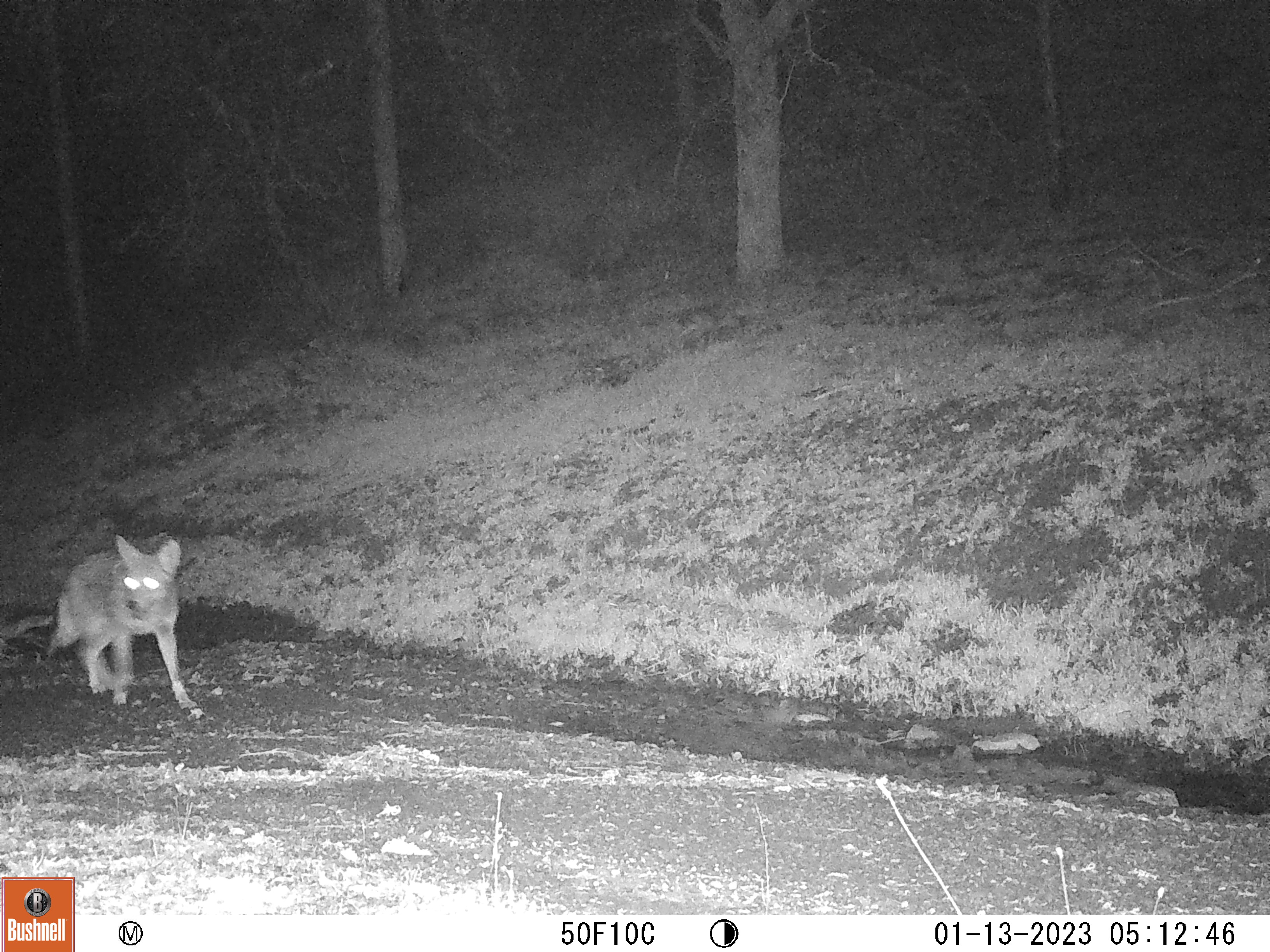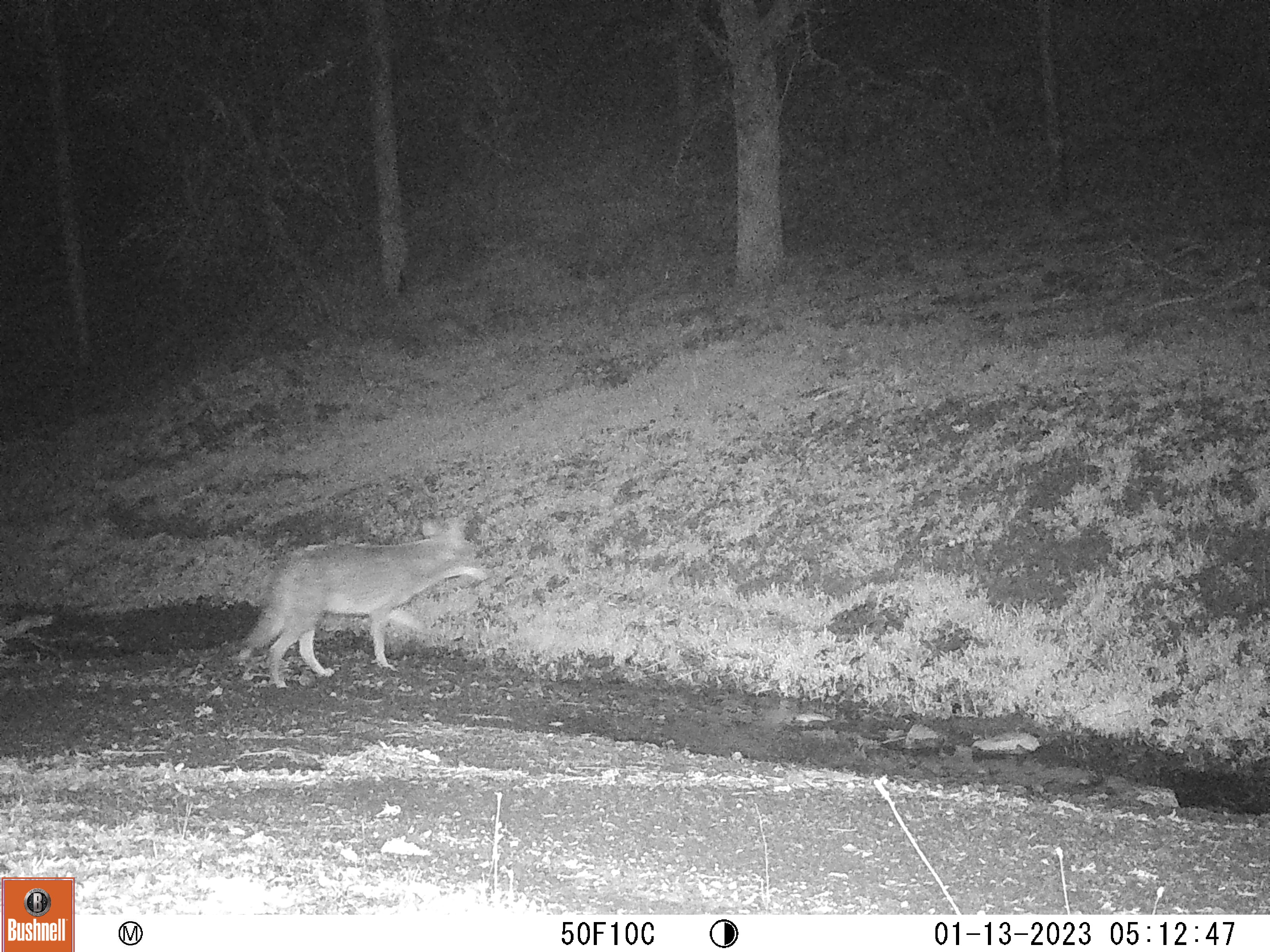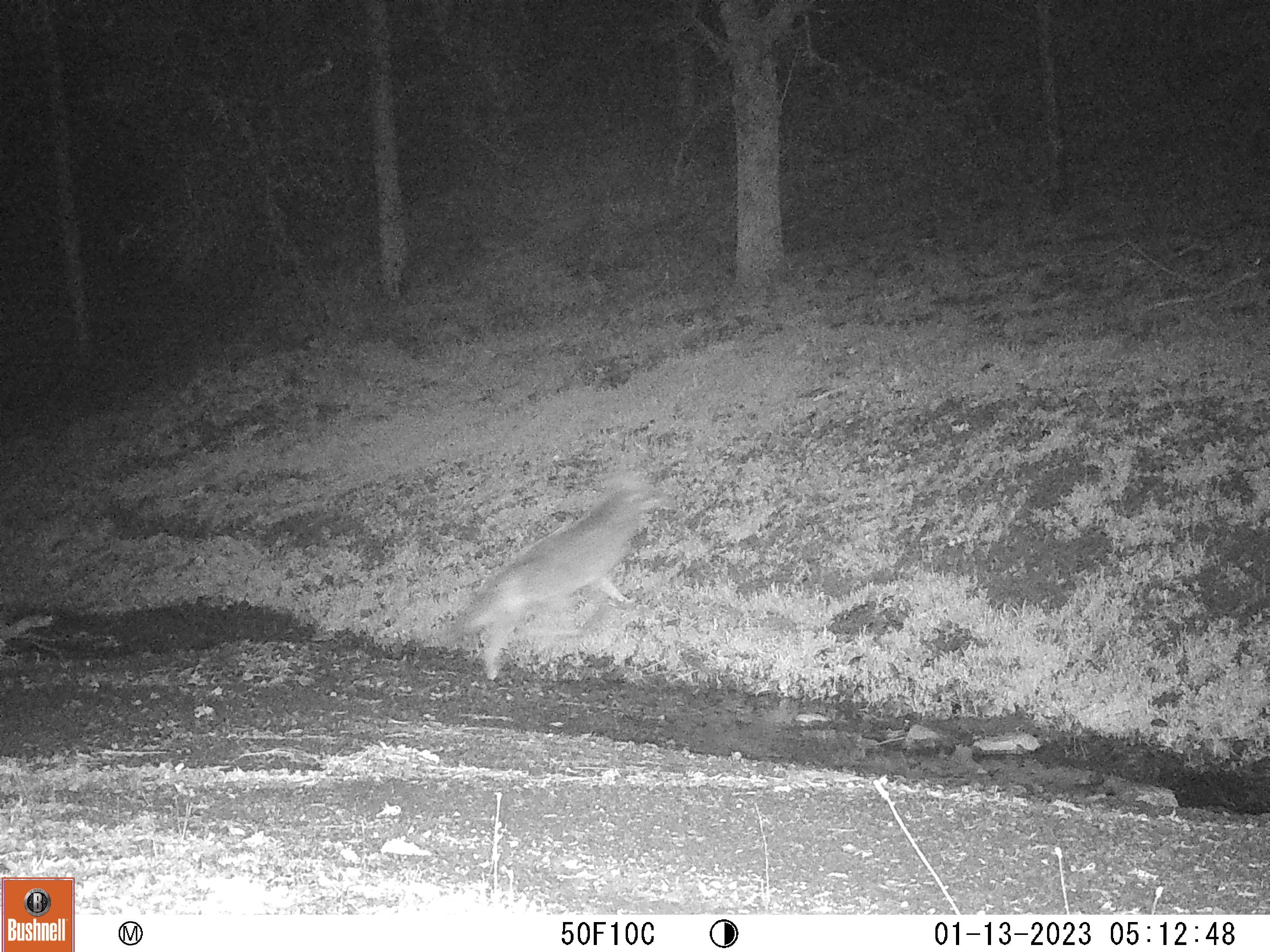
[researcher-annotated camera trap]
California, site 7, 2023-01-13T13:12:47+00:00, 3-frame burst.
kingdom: Animalia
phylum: Chordata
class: Mammalia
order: Carnivora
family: Canidae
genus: Canis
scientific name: Canis latrans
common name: coyote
Coyote (Canis latrans).